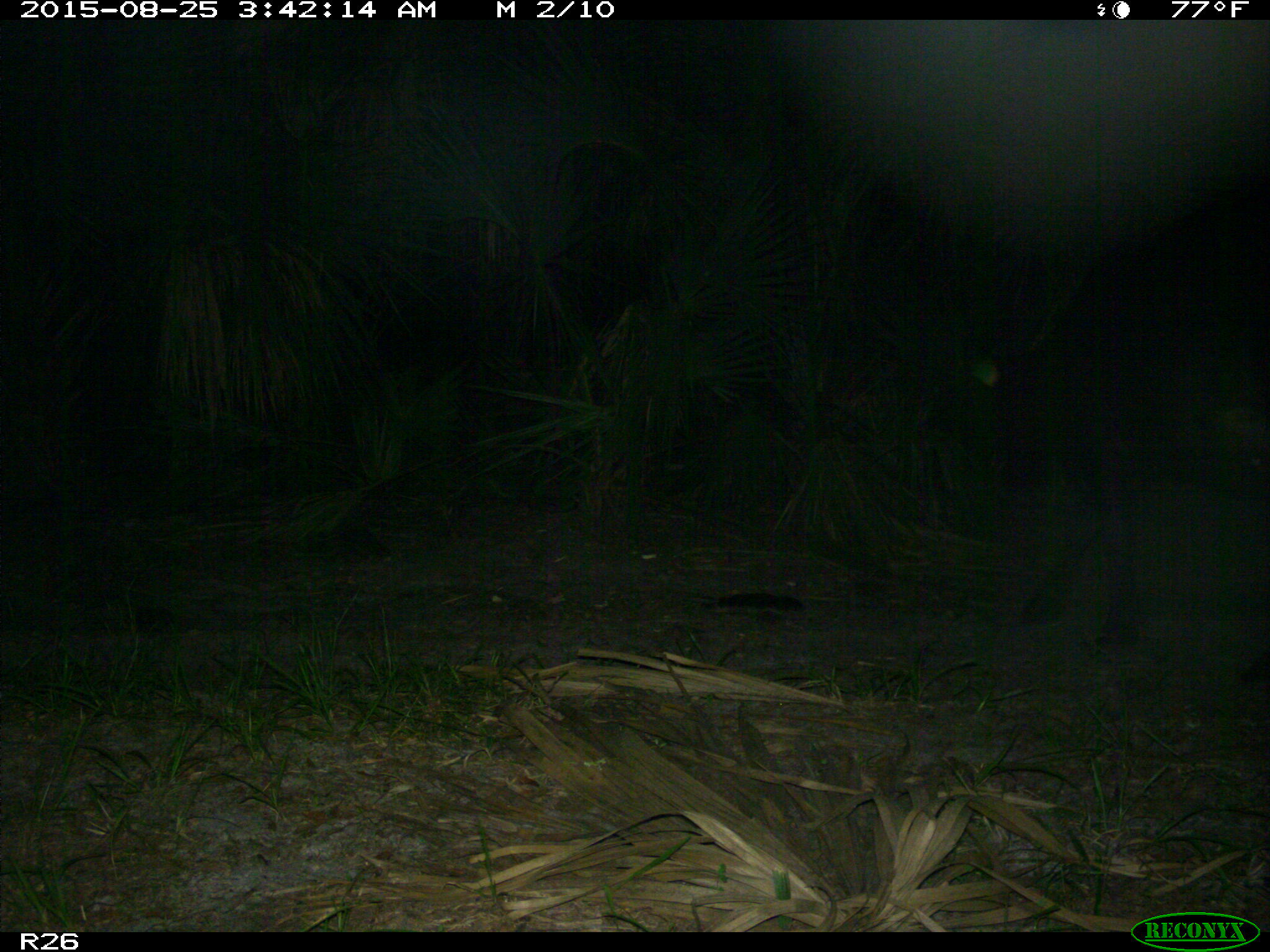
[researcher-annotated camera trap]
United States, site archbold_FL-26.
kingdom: Animalia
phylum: Chordata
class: Mammalia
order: Artiodactyla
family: Bovidae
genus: Bos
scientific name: Bos taurus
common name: domestic cow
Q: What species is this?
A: Bos taurus (domestic cow).